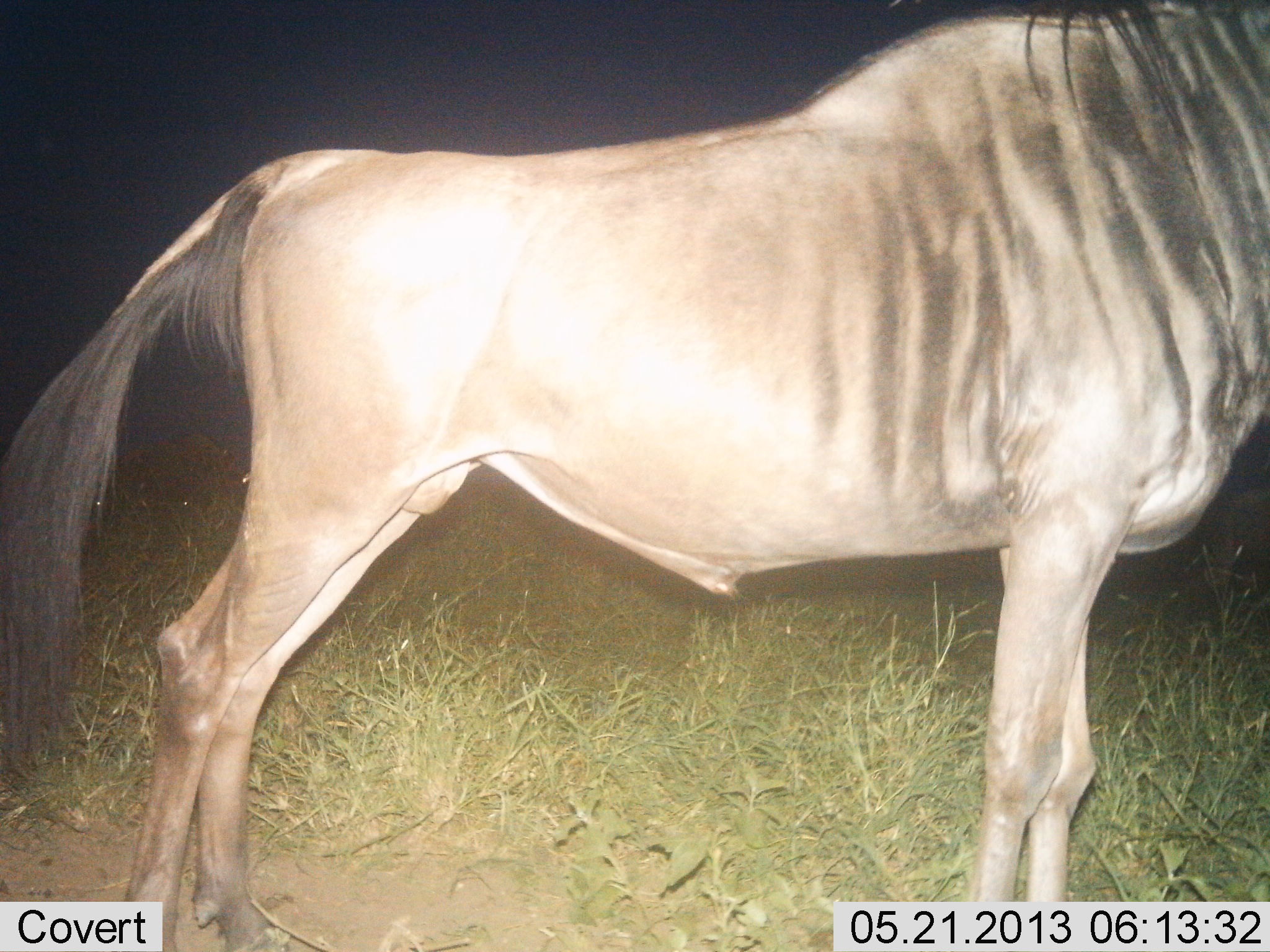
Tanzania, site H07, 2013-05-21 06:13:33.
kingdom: Animalia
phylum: Chordata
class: Mammalia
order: Artiodactyla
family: Bovidae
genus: Connochaetes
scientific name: Connochaetes taurinus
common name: blue wildebeest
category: wildebeest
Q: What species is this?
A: Wildebeest (blue wildebeest) (Connochaetes taurinus).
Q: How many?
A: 1.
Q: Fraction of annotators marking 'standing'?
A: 100%.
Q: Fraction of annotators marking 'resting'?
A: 0%.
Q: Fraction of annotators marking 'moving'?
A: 0%.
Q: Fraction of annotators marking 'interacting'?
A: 0%.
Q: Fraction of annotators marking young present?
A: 0%.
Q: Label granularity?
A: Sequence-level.